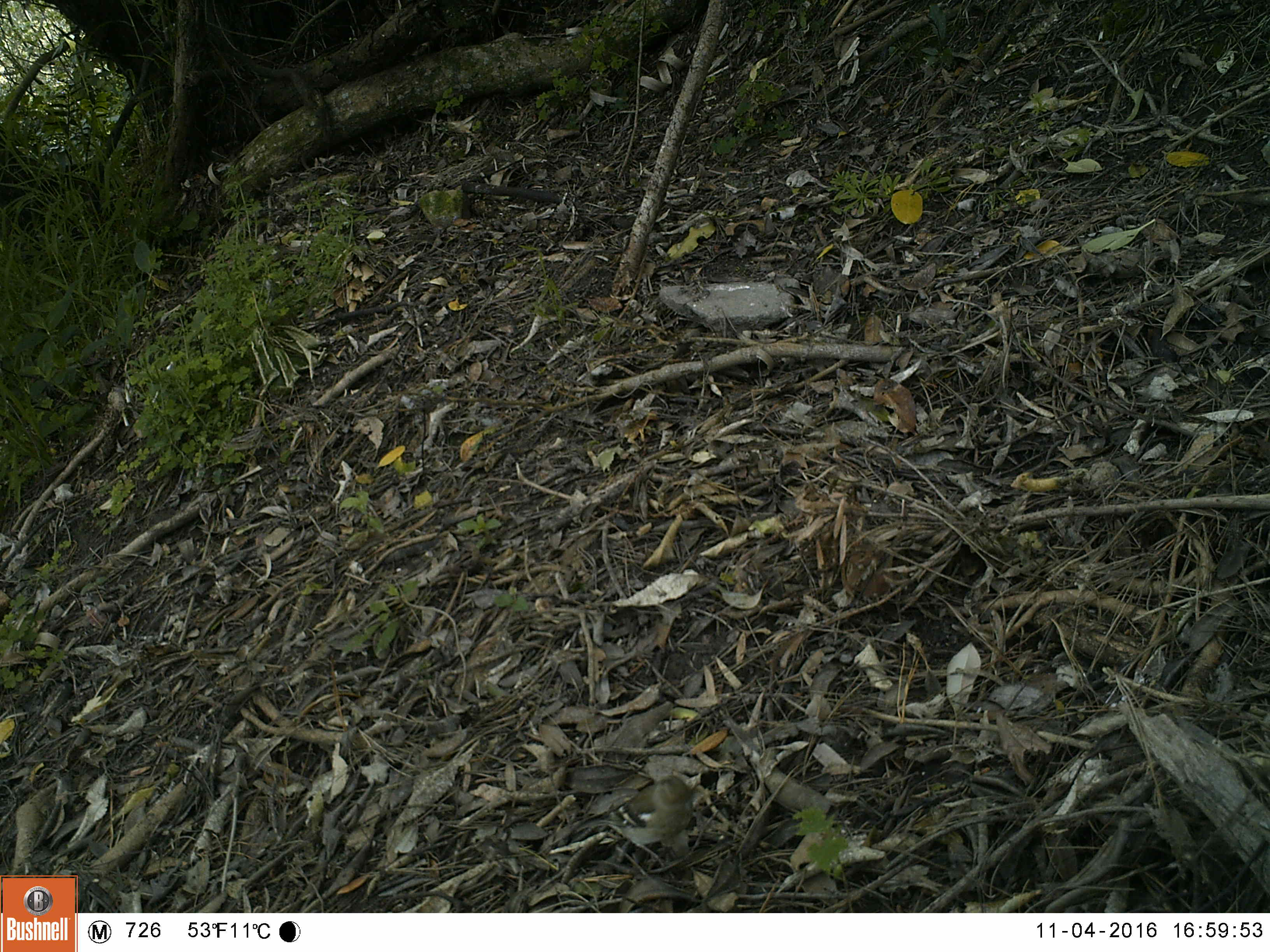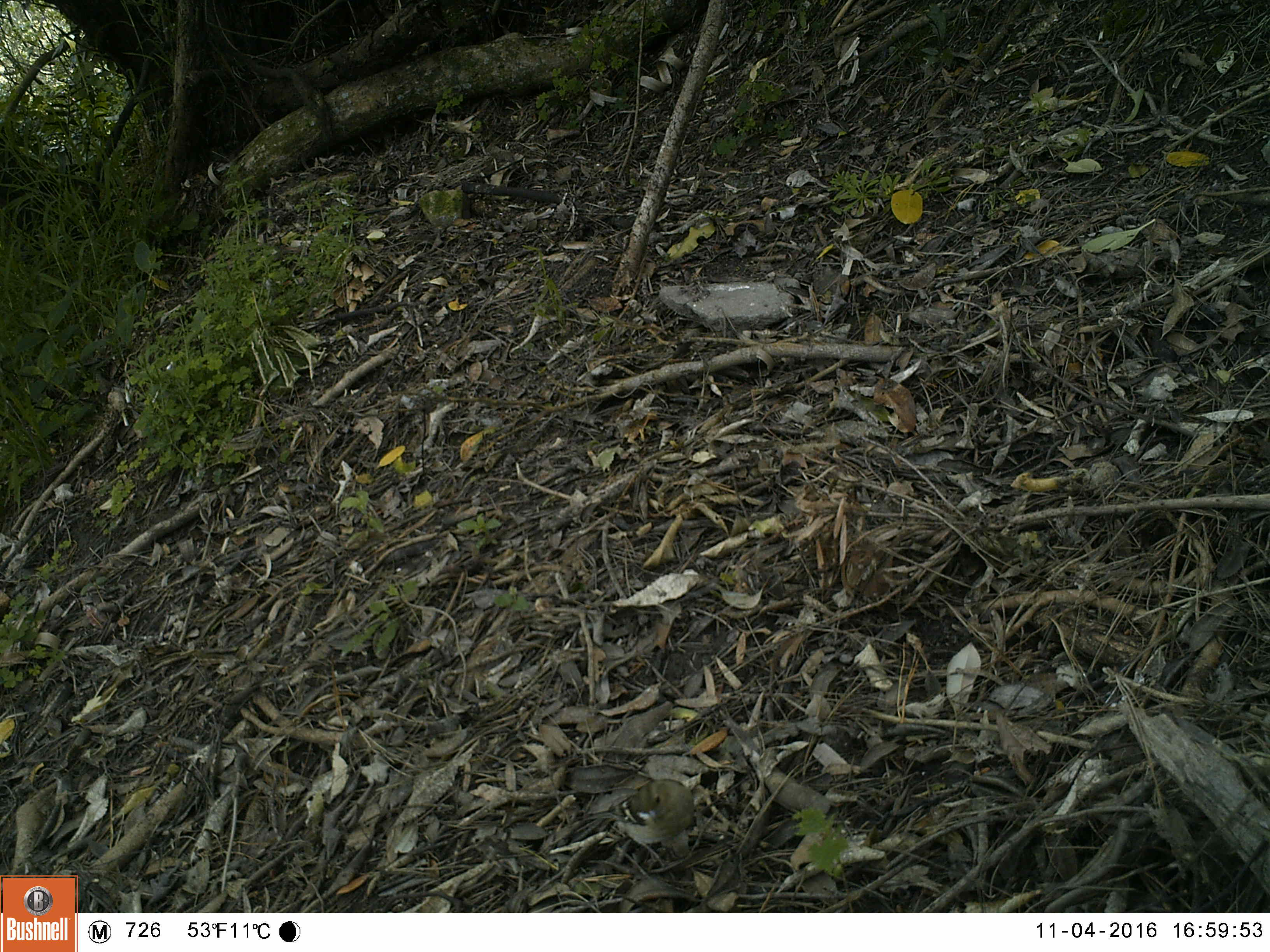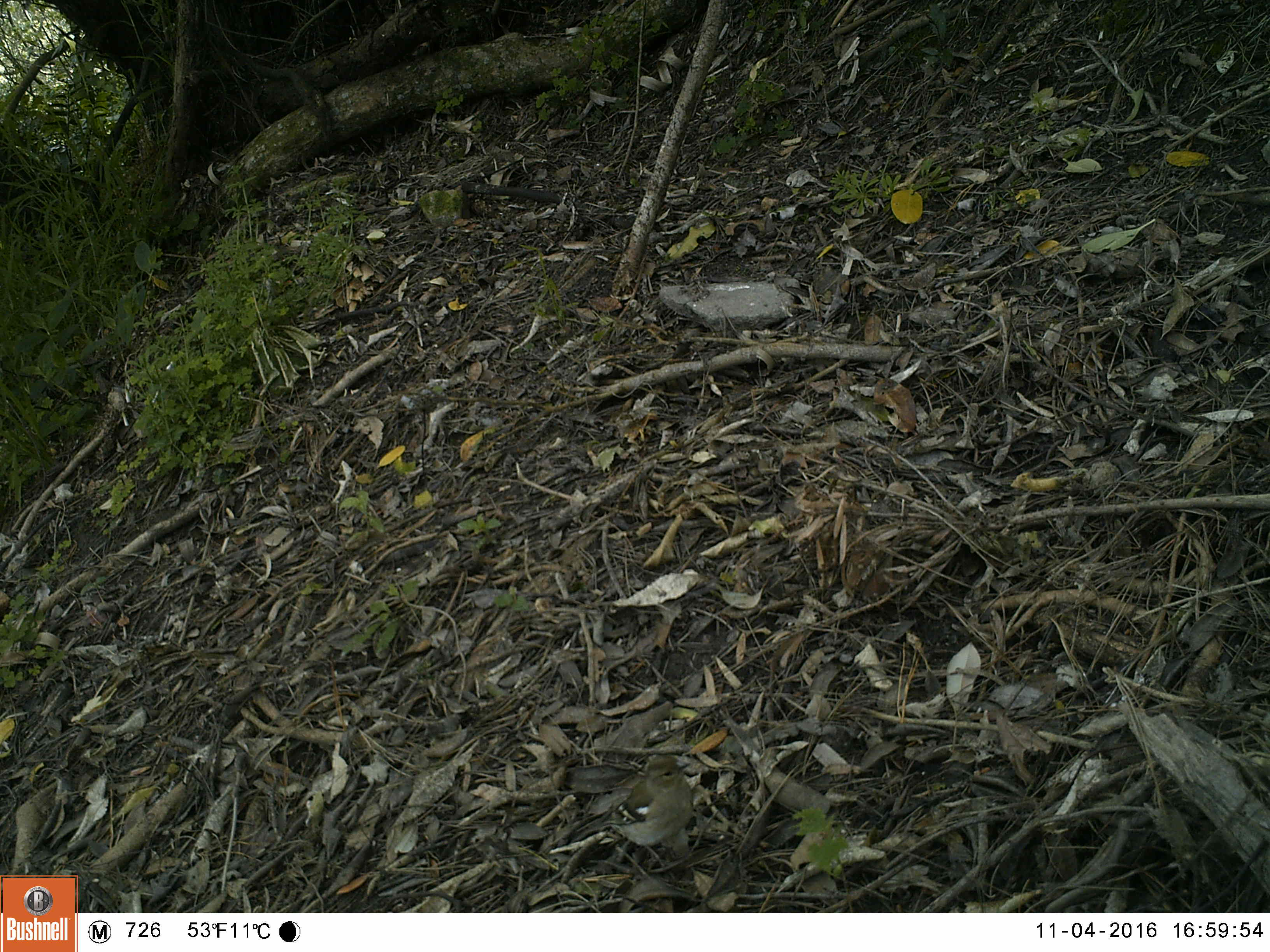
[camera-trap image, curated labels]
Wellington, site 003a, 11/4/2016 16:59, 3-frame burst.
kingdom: Animalia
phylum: Chordata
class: Aves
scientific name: Aves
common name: bird